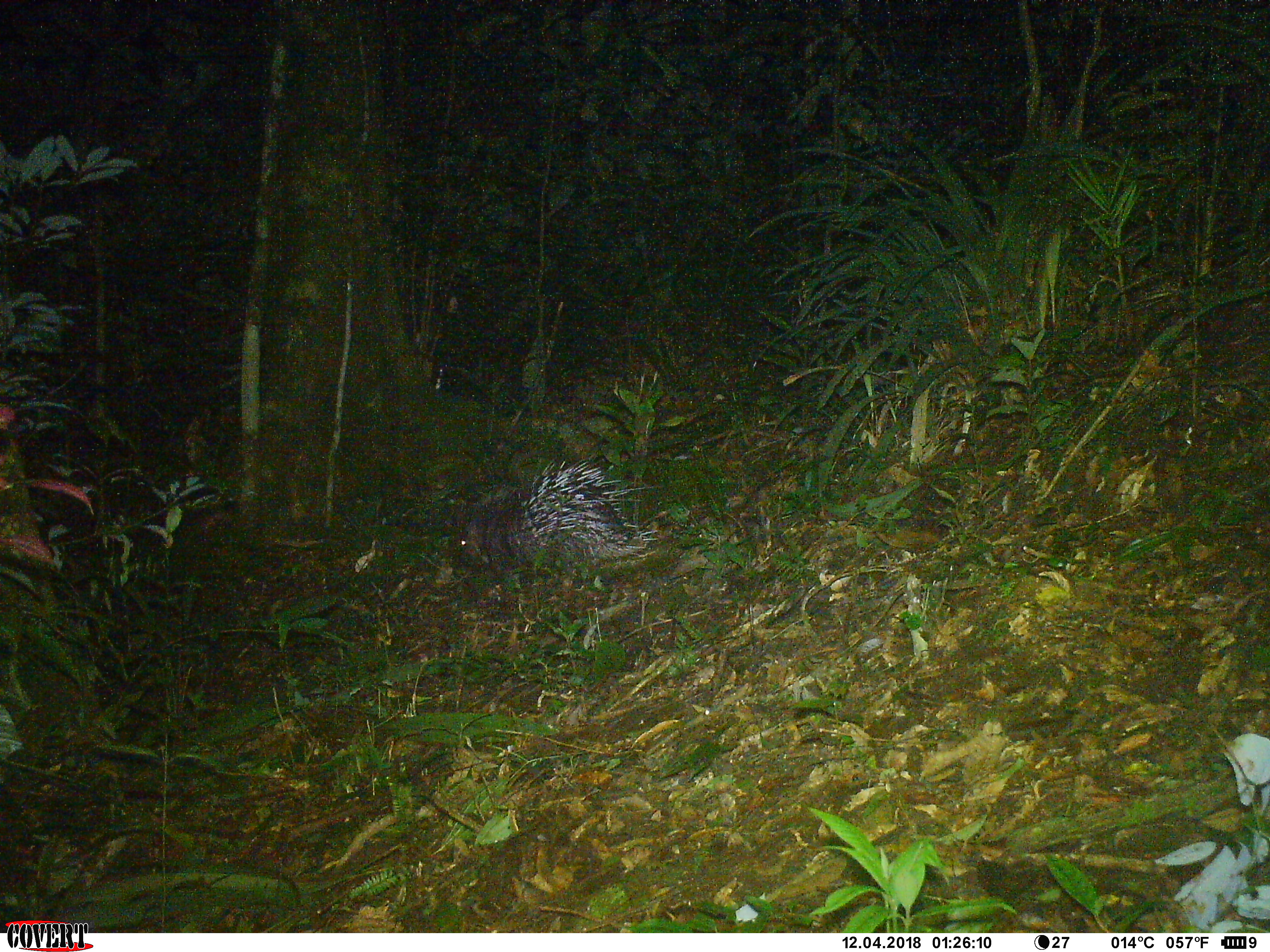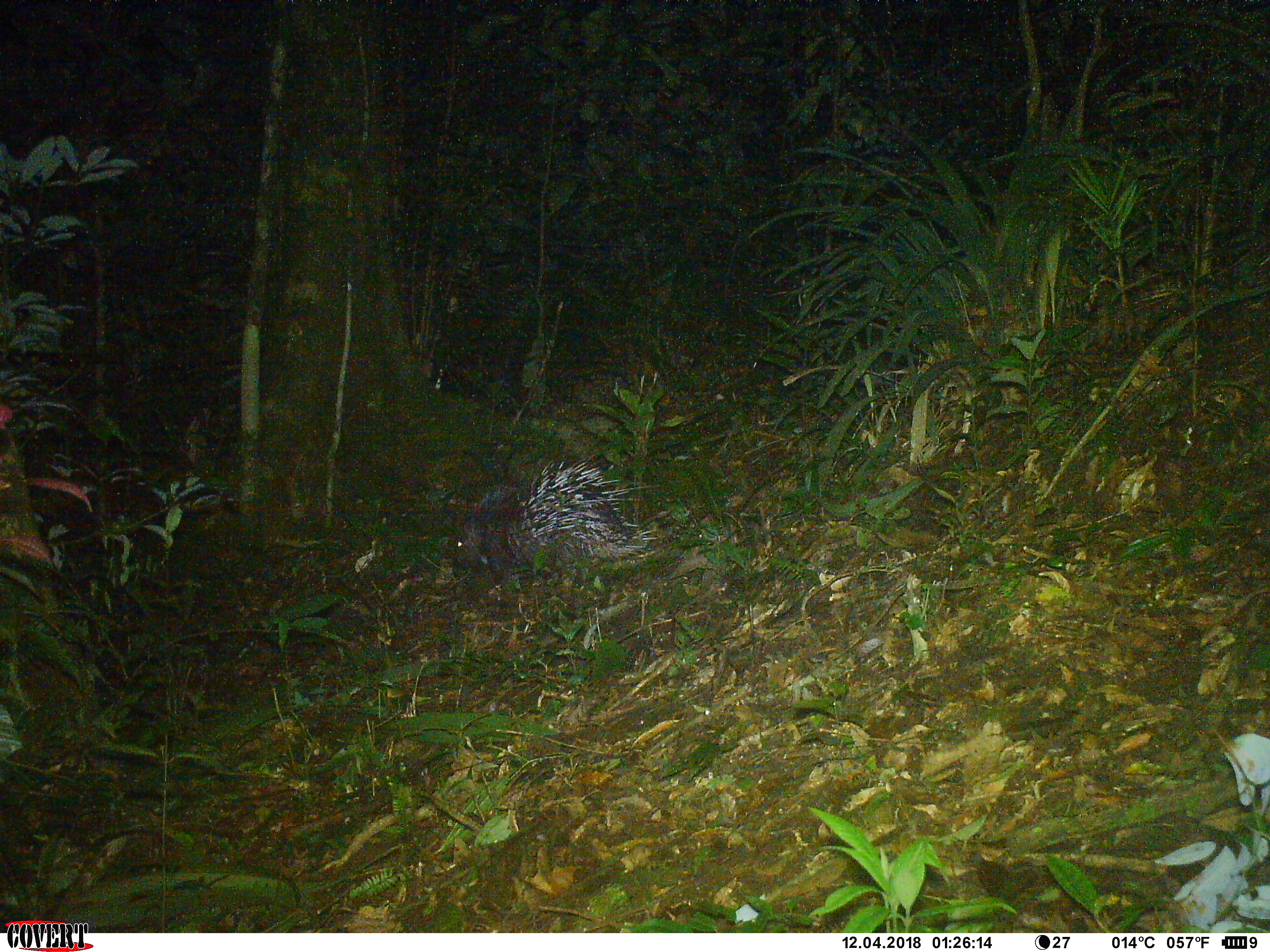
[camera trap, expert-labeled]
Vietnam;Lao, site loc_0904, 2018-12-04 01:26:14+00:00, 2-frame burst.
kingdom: Animalia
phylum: Chordata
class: Mammalia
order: Rodentia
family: Hystricidae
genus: Hystrix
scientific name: Hystrix brachyura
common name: malayan porcupine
Malayan porcupine (Hystrix brachyura). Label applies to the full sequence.